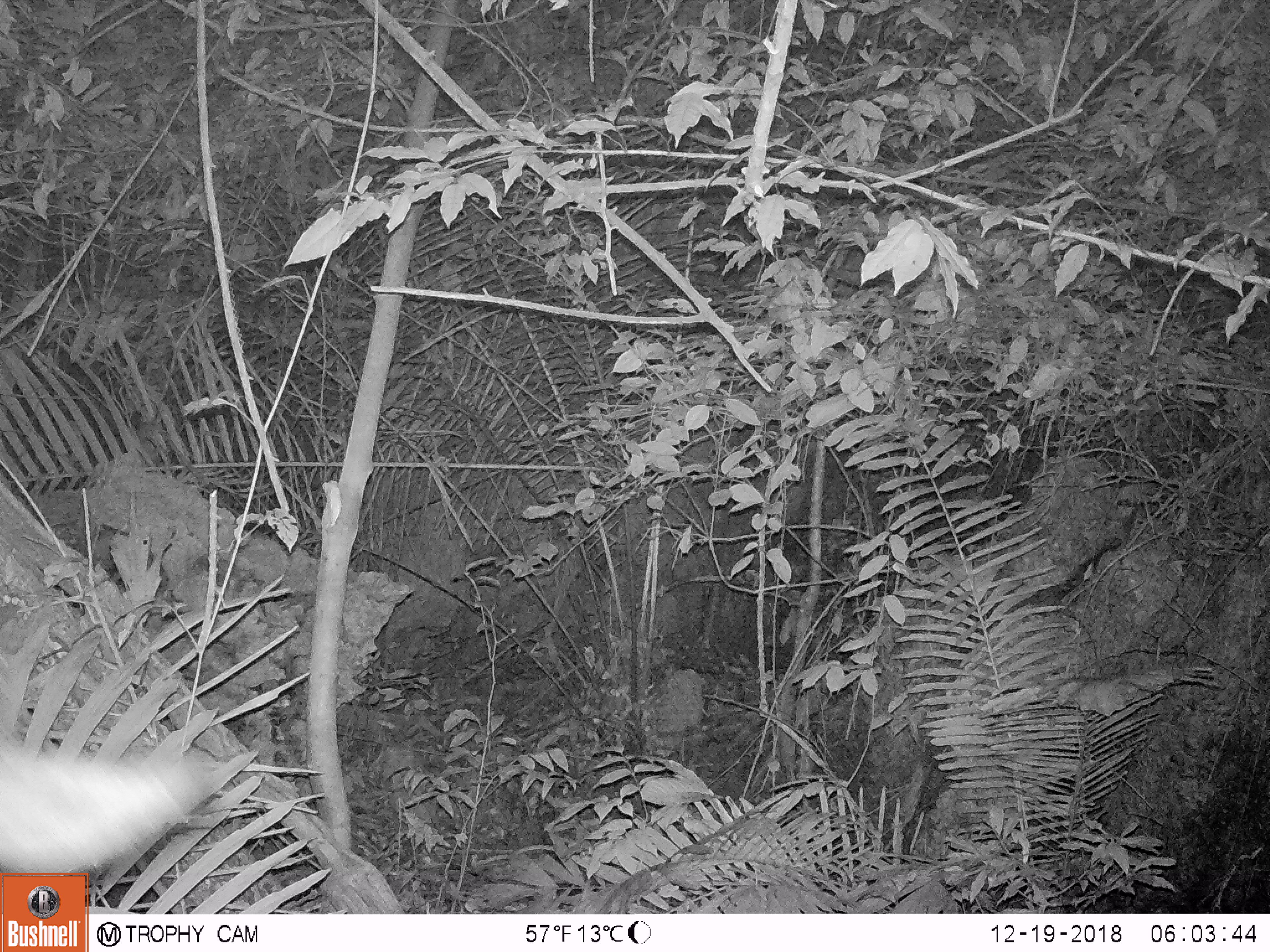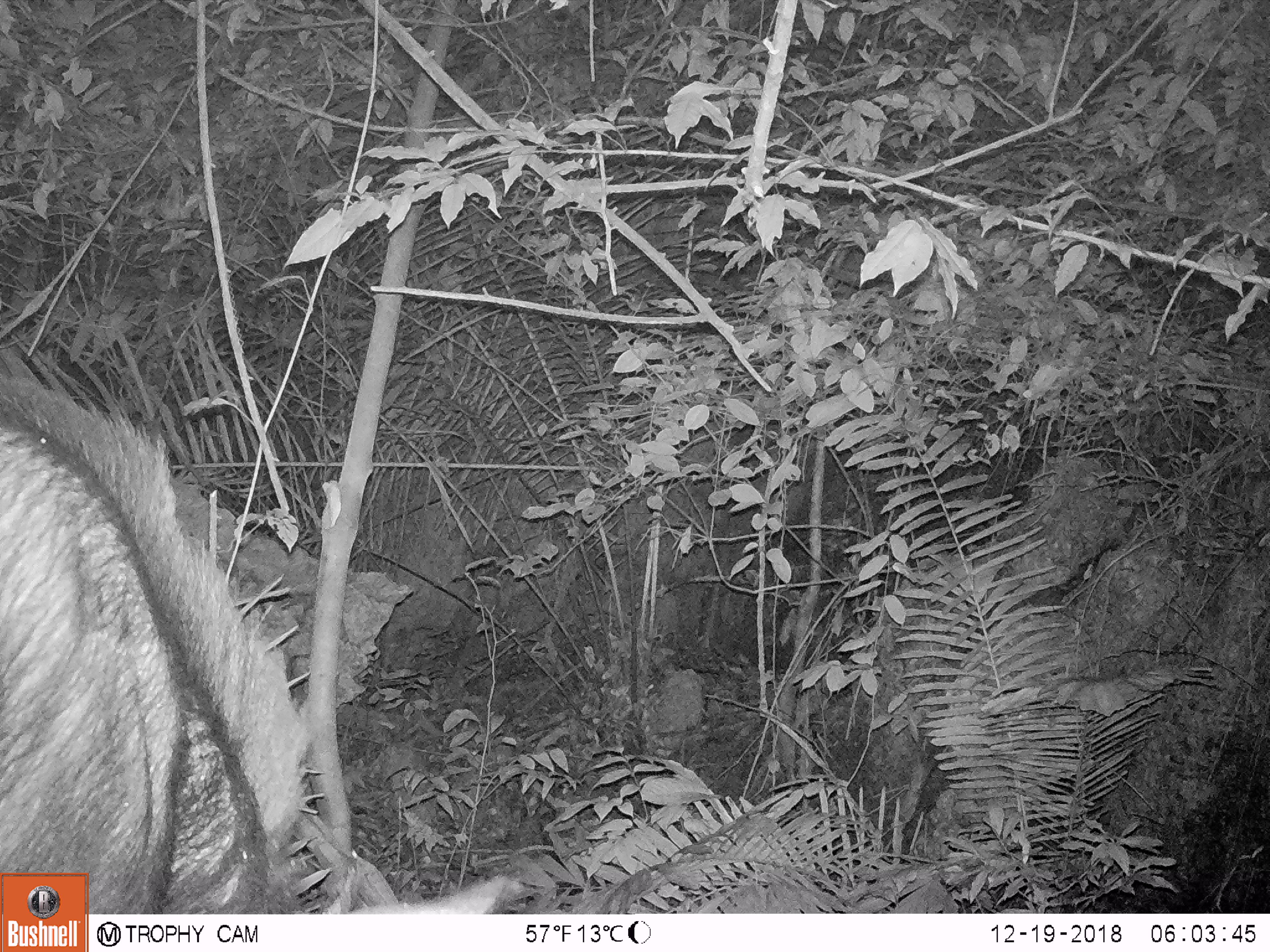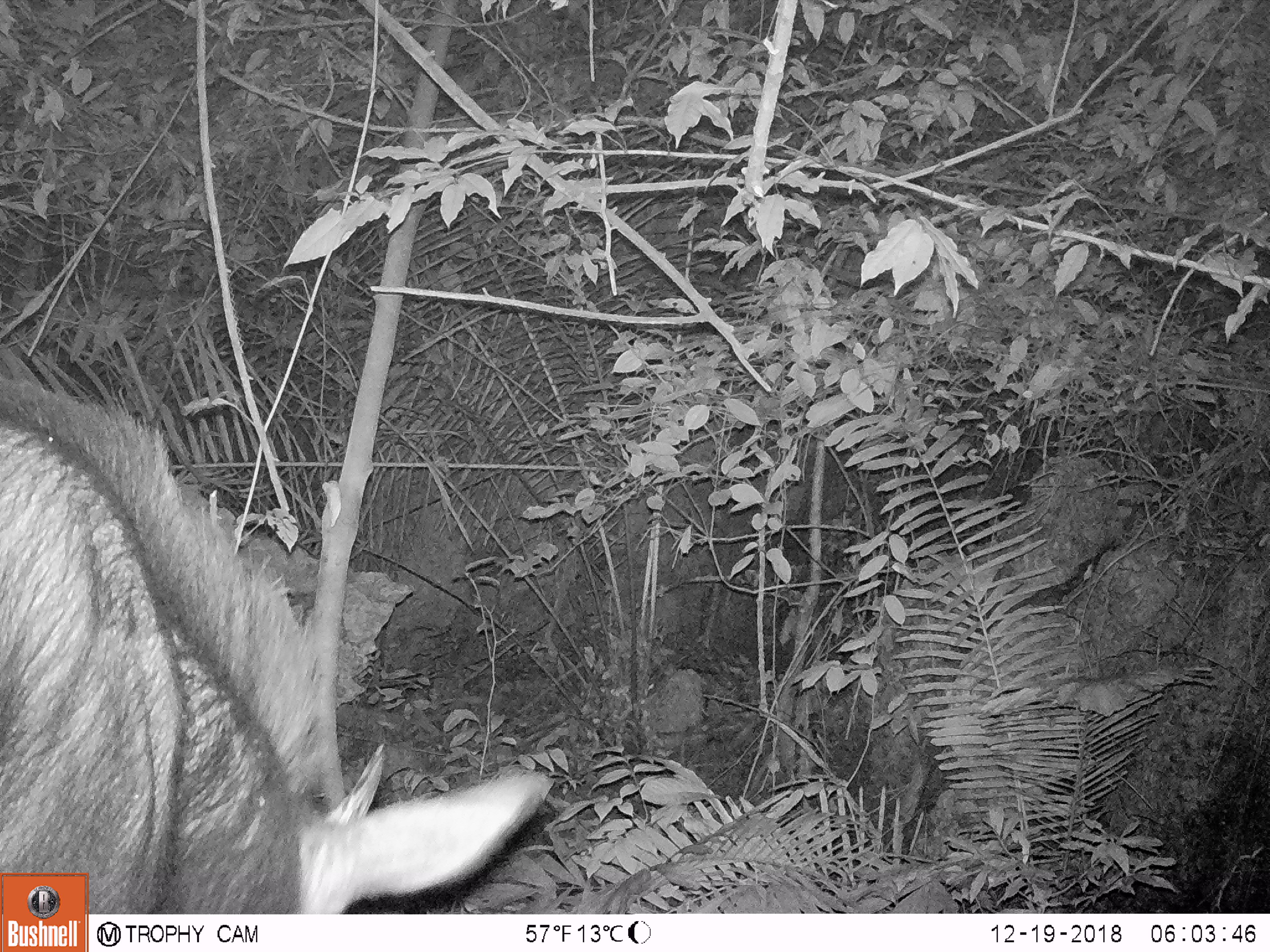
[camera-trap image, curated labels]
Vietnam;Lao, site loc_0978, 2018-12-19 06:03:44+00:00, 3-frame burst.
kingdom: Animalia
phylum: Chordata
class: Mammalia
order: Artiodactyla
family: Bovidae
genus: Capricornis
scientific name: Capricornis sumatraensis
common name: chinese serow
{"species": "chinese serow (Capricornis sumatraensis)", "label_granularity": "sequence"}